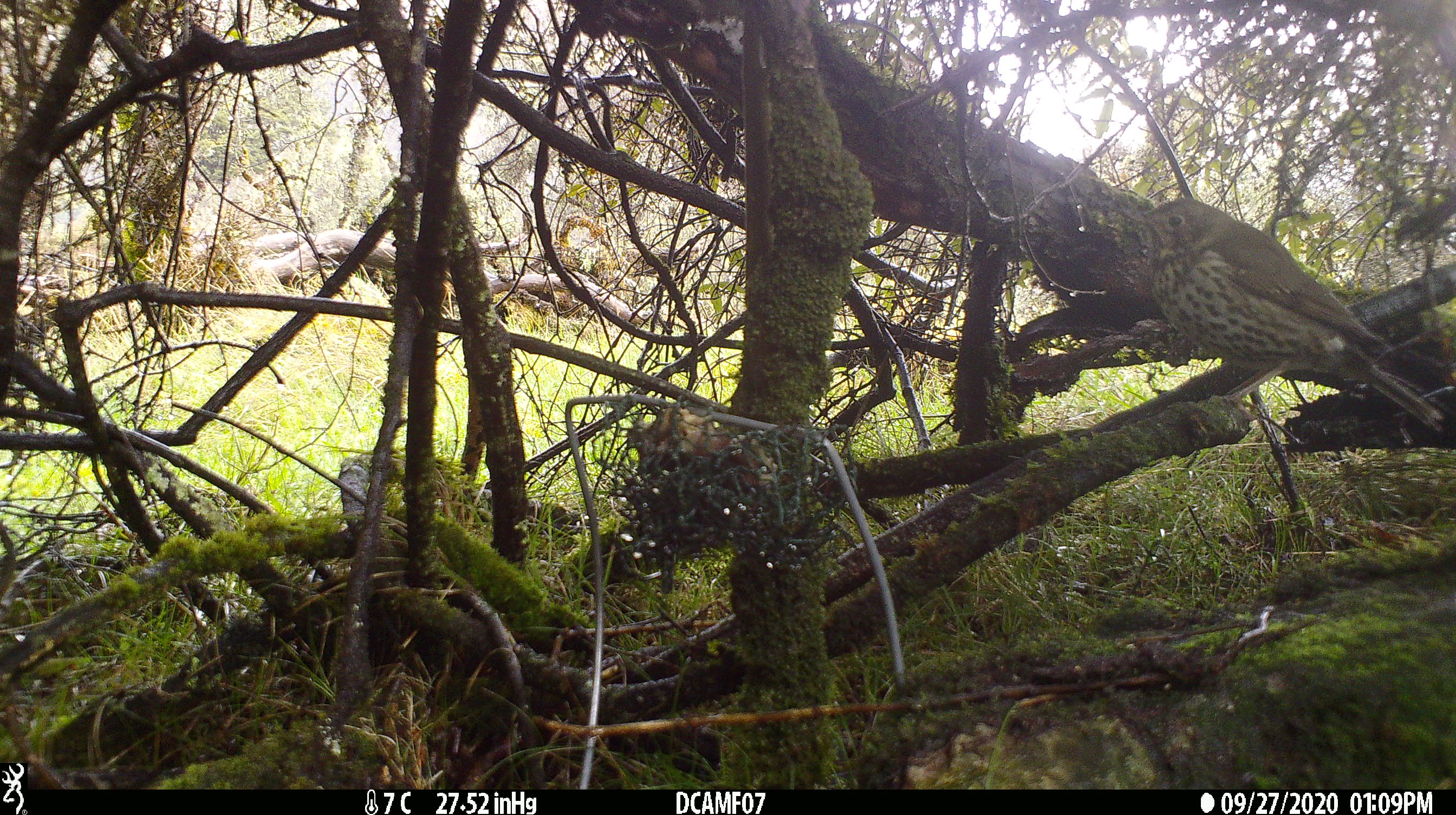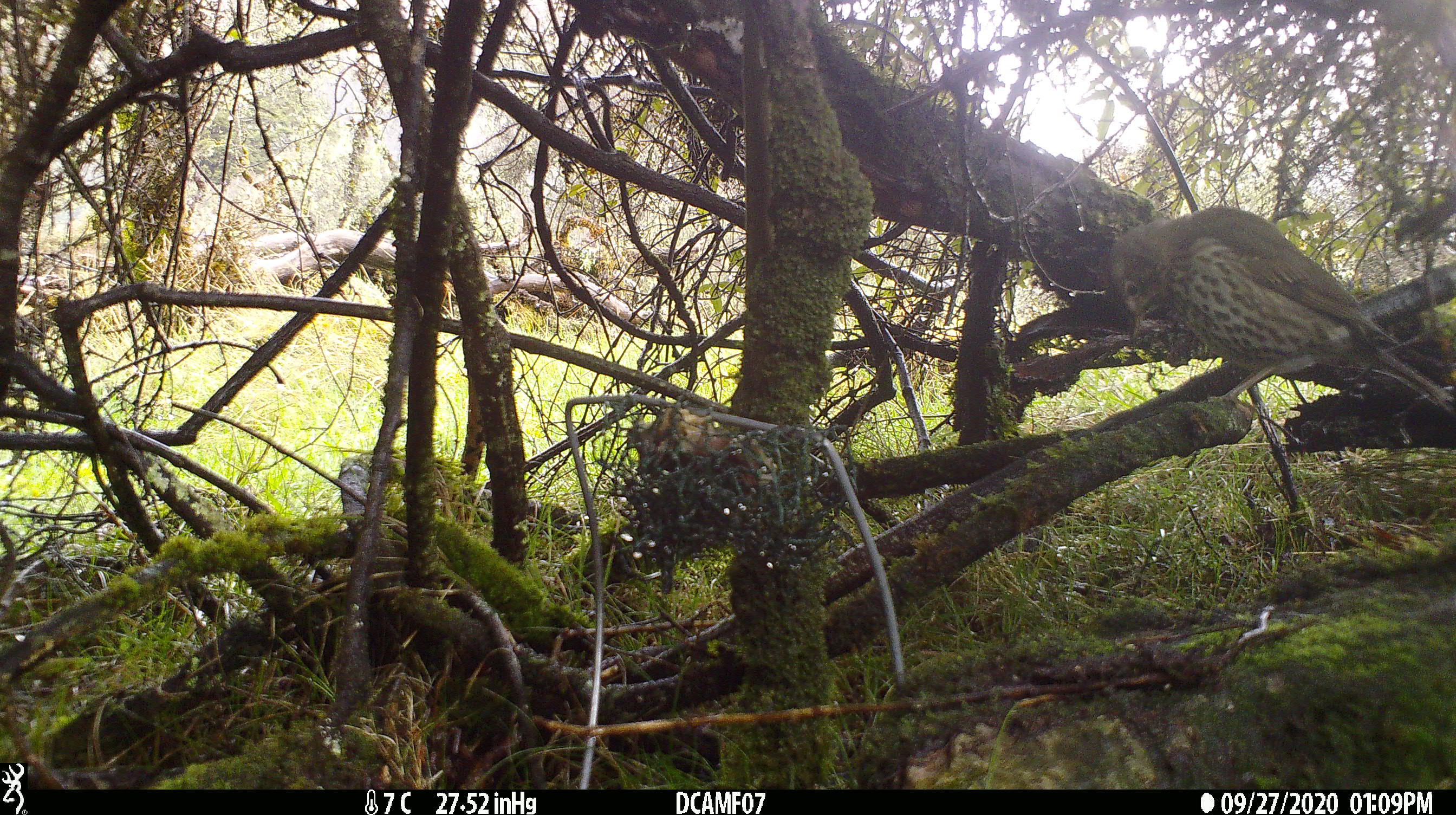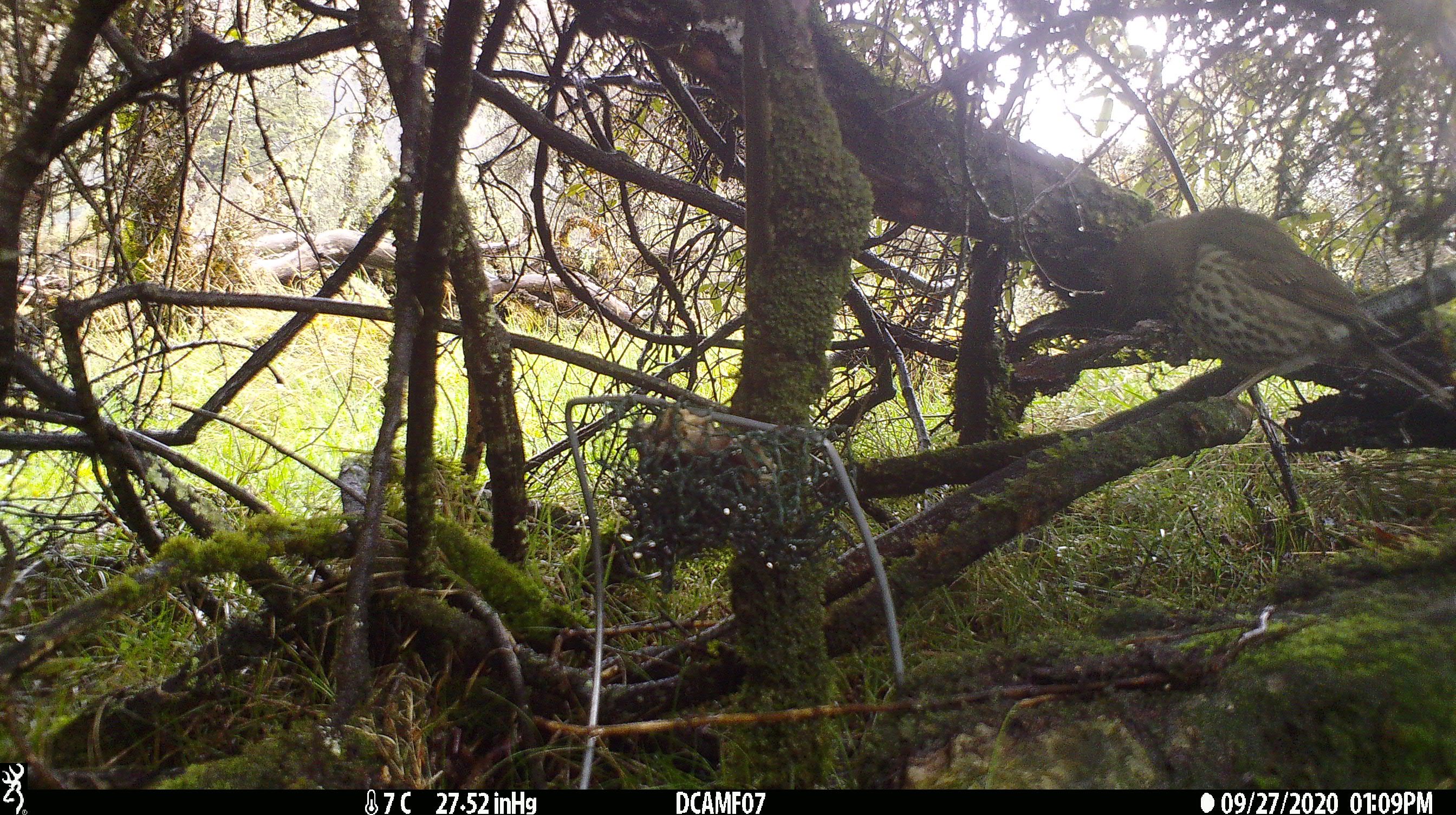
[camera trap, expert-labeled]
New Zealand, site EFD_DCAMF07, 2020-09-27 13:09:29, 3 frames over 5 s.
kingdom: Animalia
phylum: Chordata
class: Aves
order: Passeriformes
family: Turdidae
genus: Turdus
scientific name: Turdus philomelos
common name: song thrush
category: thrush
Thrush (song thrush) (Turdus philomelos).